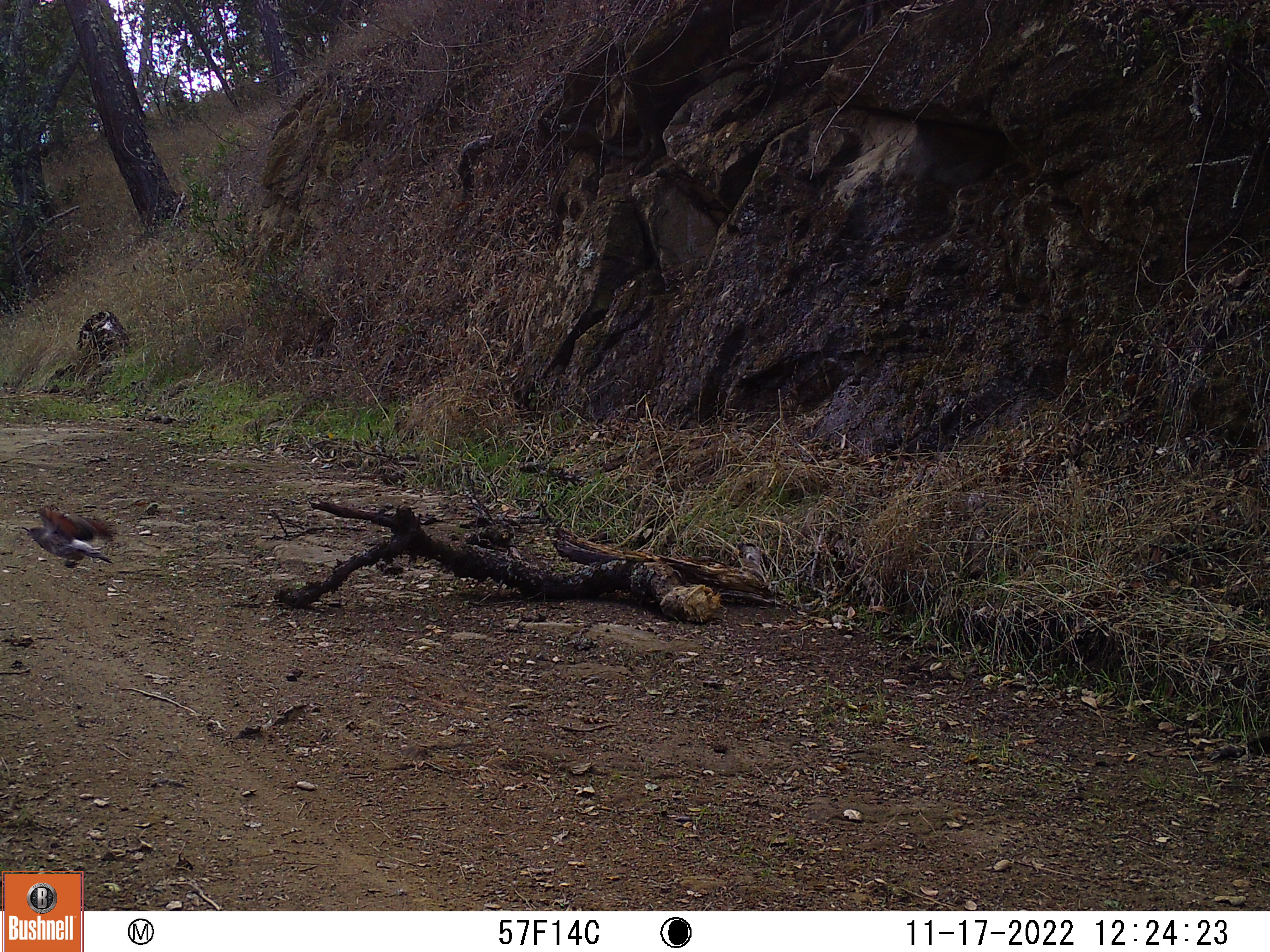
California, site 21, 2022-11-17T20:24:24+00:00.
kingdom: Animalia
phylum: Chordata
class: Aves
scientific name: Aves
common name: bird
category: unknown bird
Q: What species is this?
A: Unknown bird (bird) (Aves).